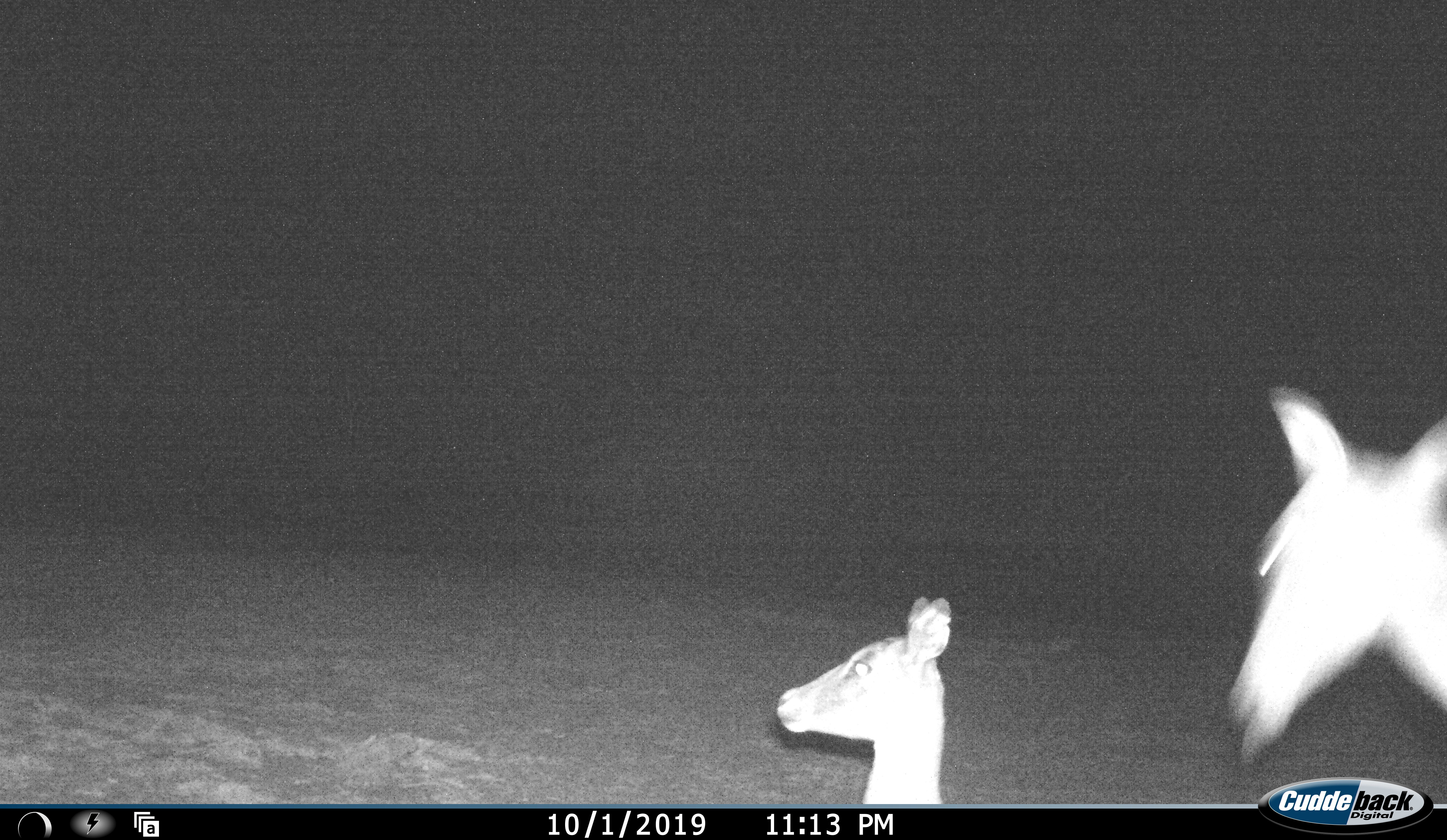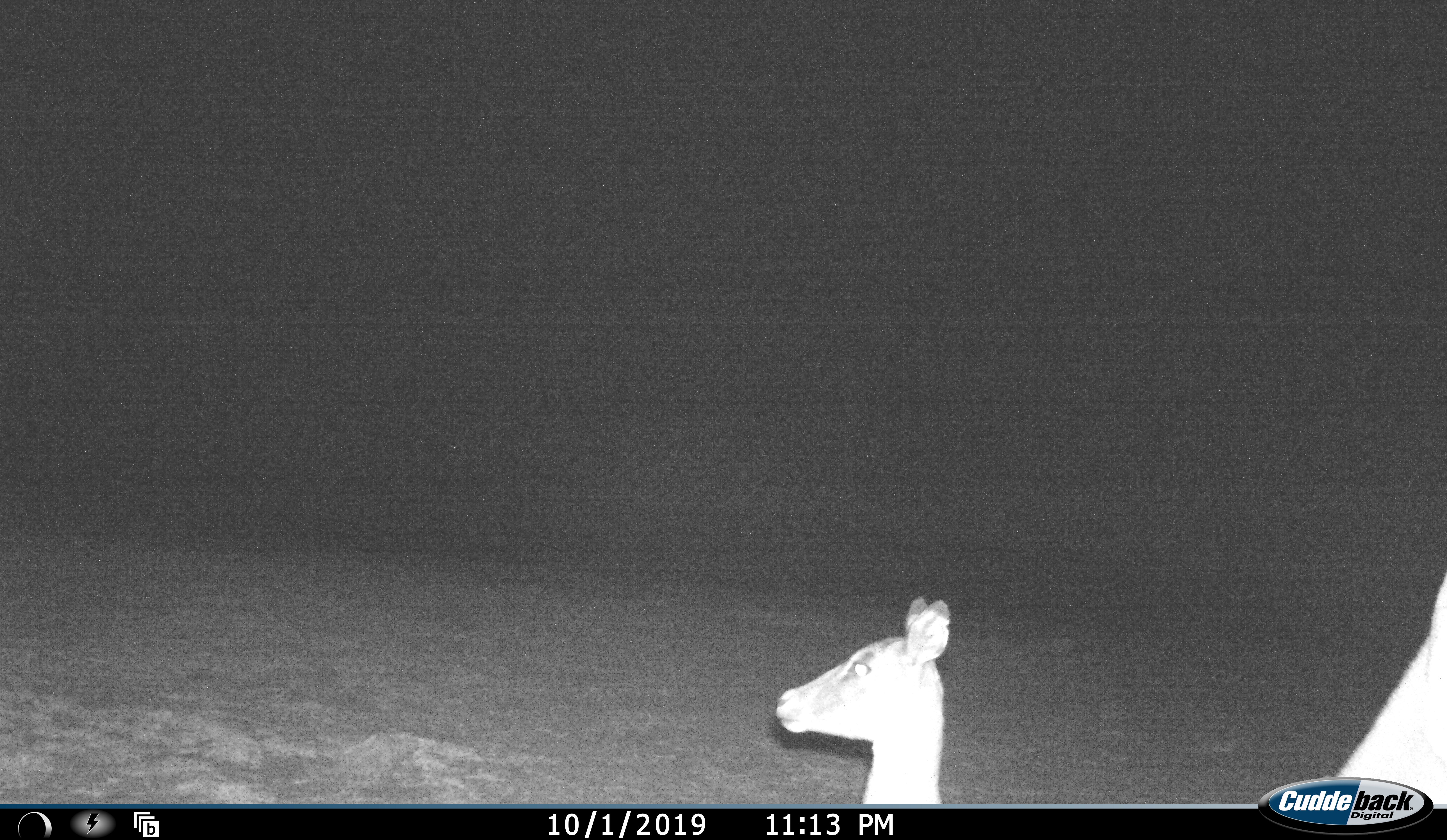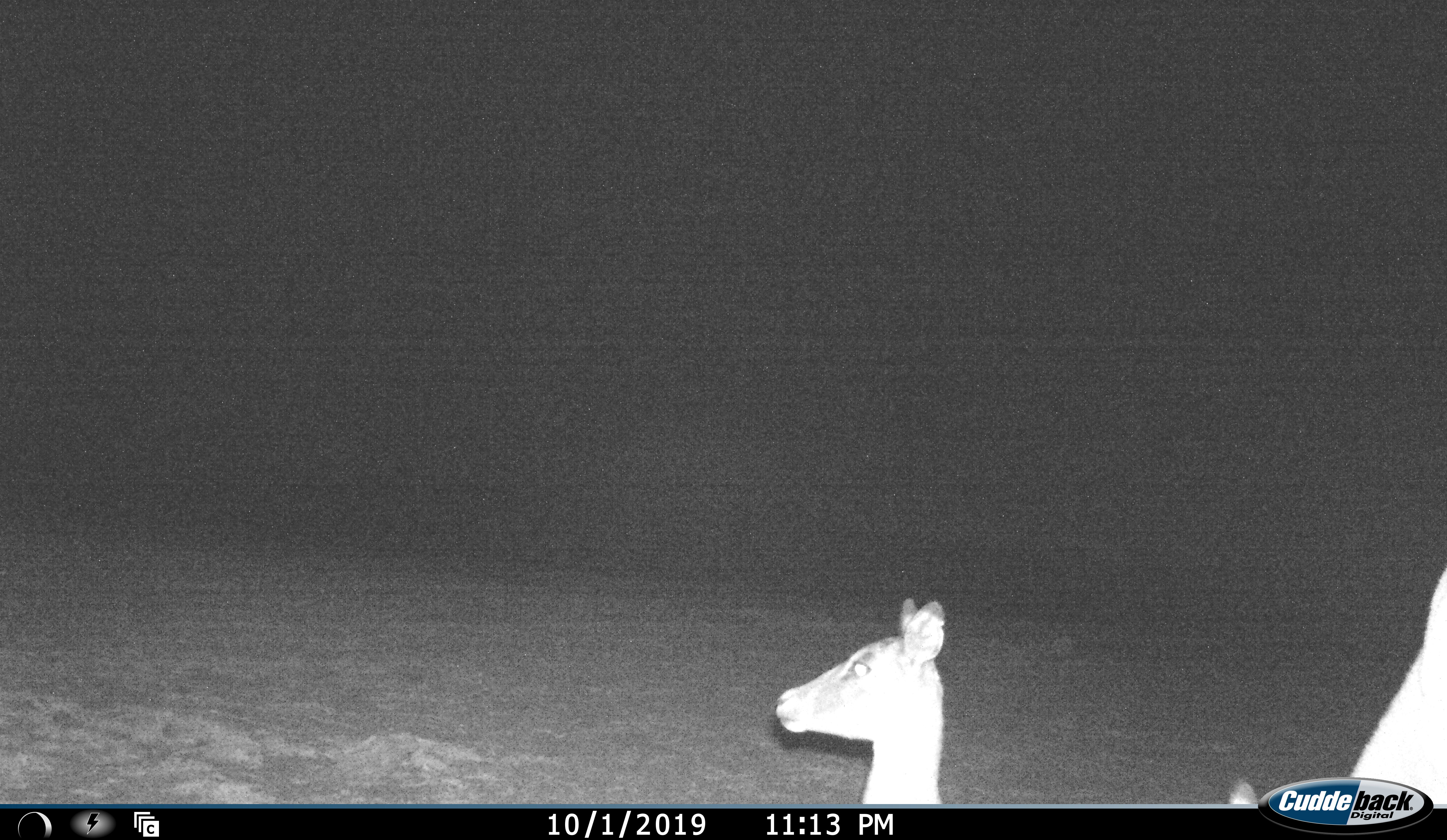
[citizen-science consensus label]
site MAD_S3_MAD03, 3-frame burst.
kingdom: Animalia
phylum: Chordata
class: Mammalia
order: Artiodactyla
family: Bovidae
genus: Aepyceros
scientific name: Aepyceros melampus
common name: impala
Impala (Aepyceros melampus), count 2. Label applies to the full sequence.